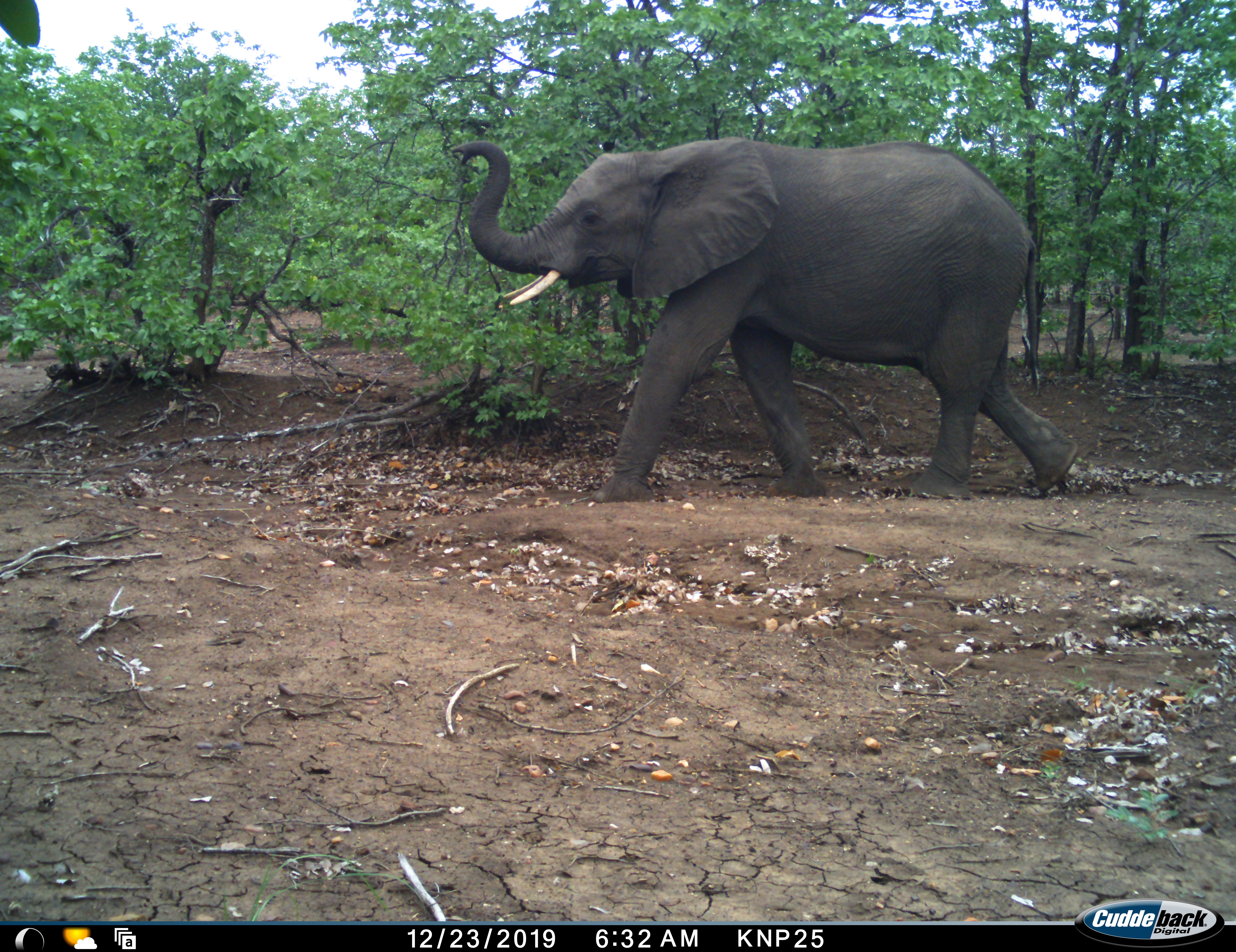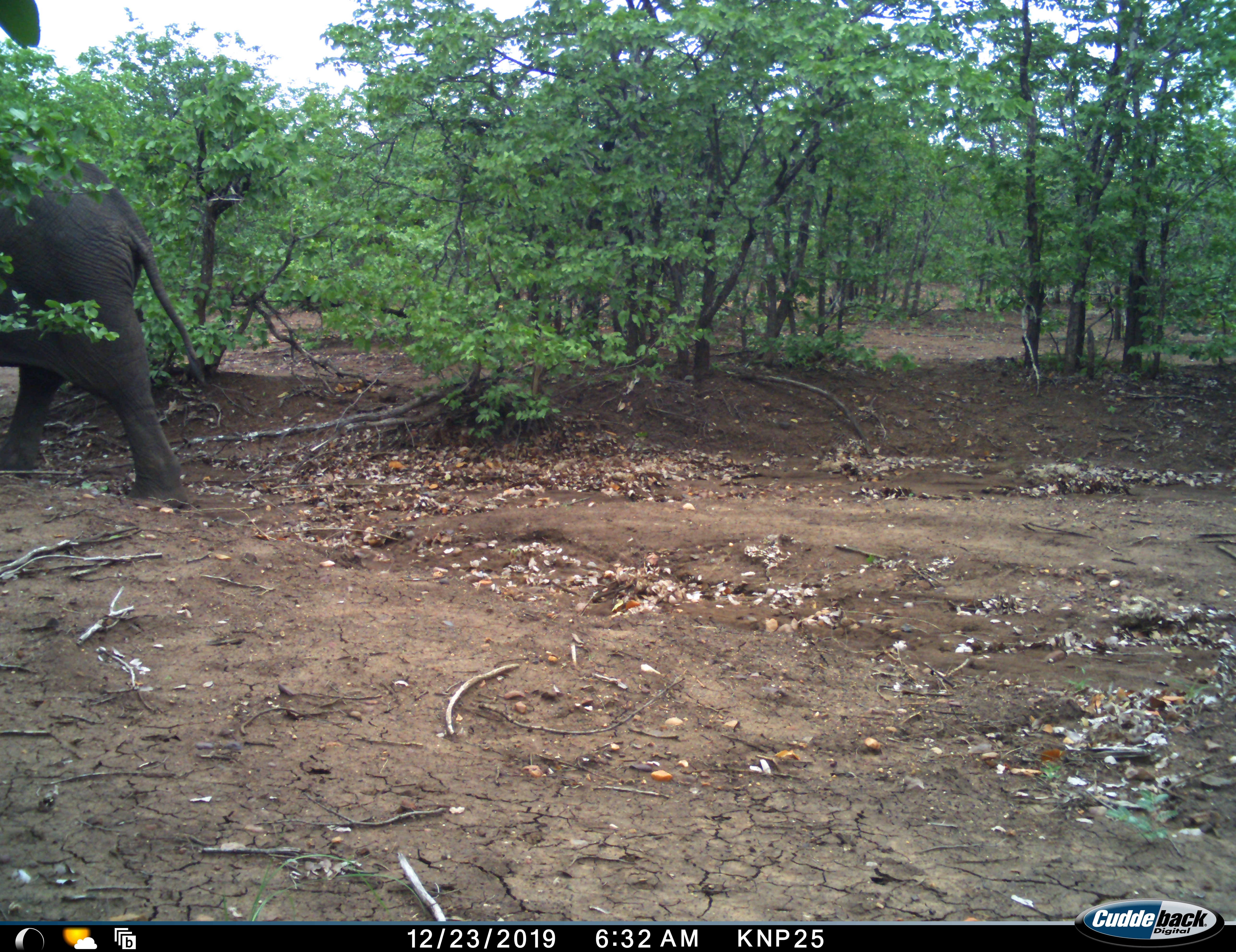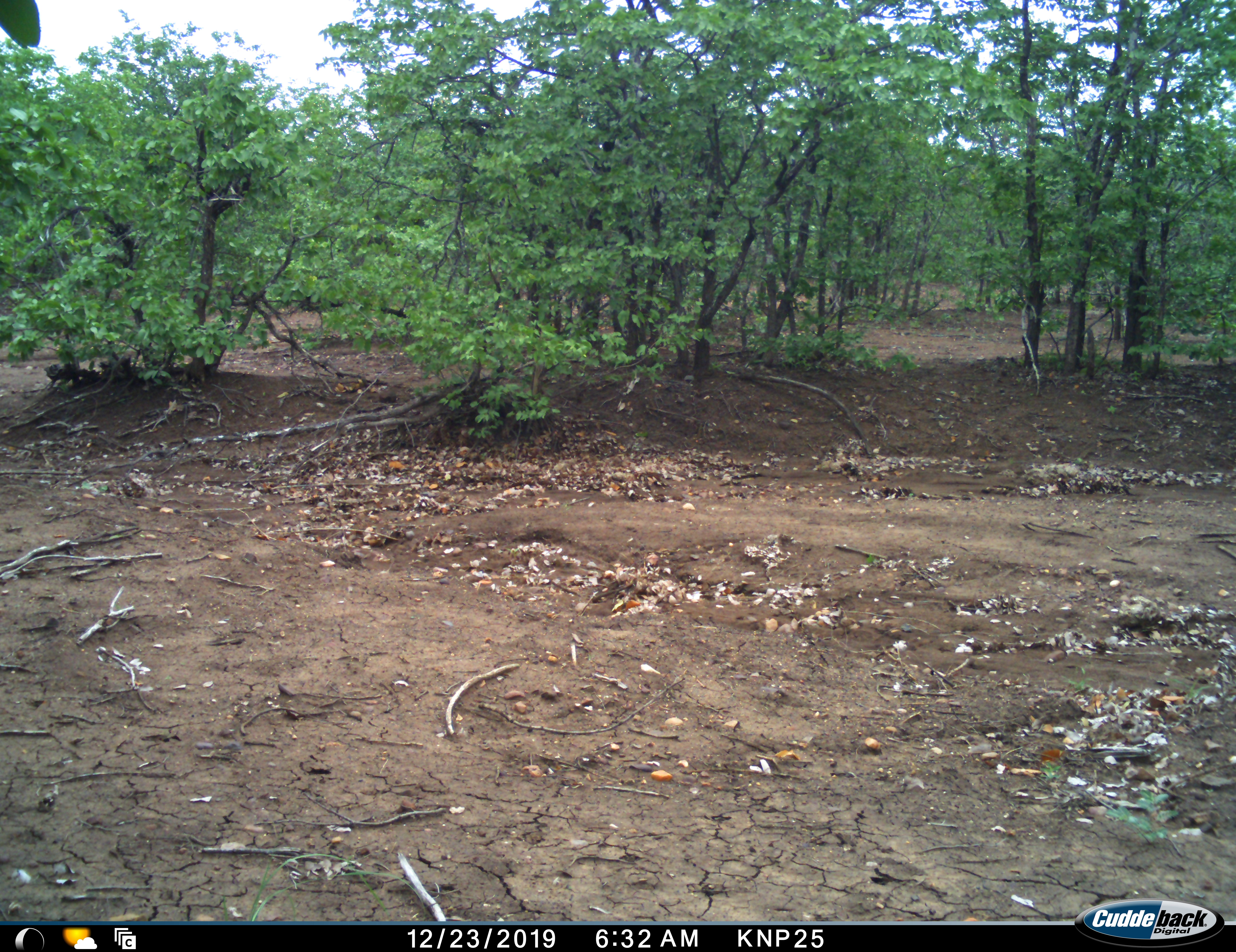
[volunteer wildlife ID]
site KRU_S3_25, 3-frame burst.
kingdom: Animalia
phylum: Chordata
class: Mammalia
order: Proboscidea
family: Elephantidae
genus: Loxodonta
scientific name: Loxodonta africana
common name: african bush elephant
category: elephant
Elephant (african bush elephant) (Loxodonta africana), count 1. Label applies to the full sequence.